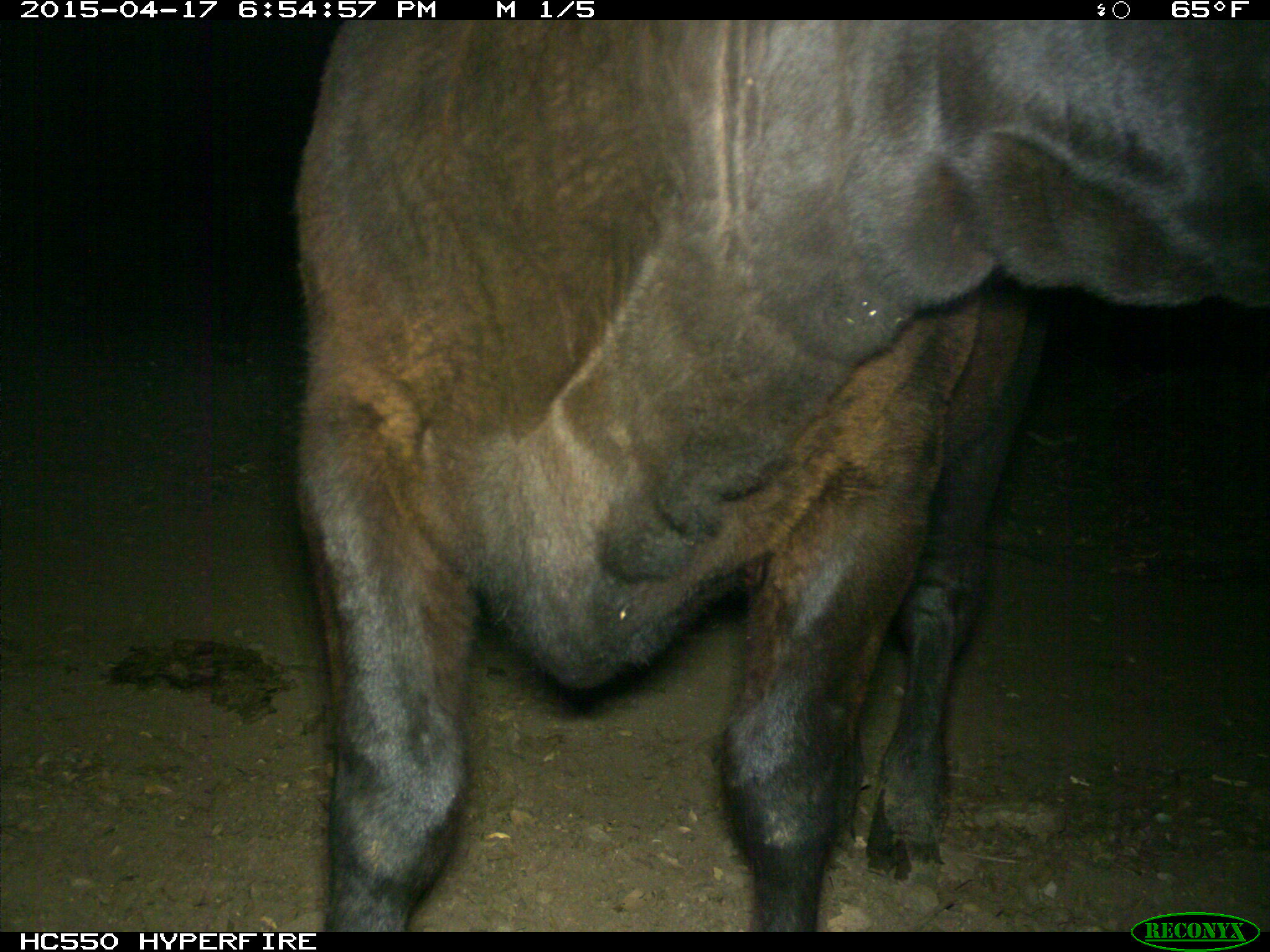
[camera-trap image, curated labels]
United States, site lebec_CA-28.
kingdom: Animalia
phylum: Chordata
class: Mammalia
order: Artiodactyla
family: Bovidae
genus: Bos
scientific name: Bos taurus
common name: domestic cow